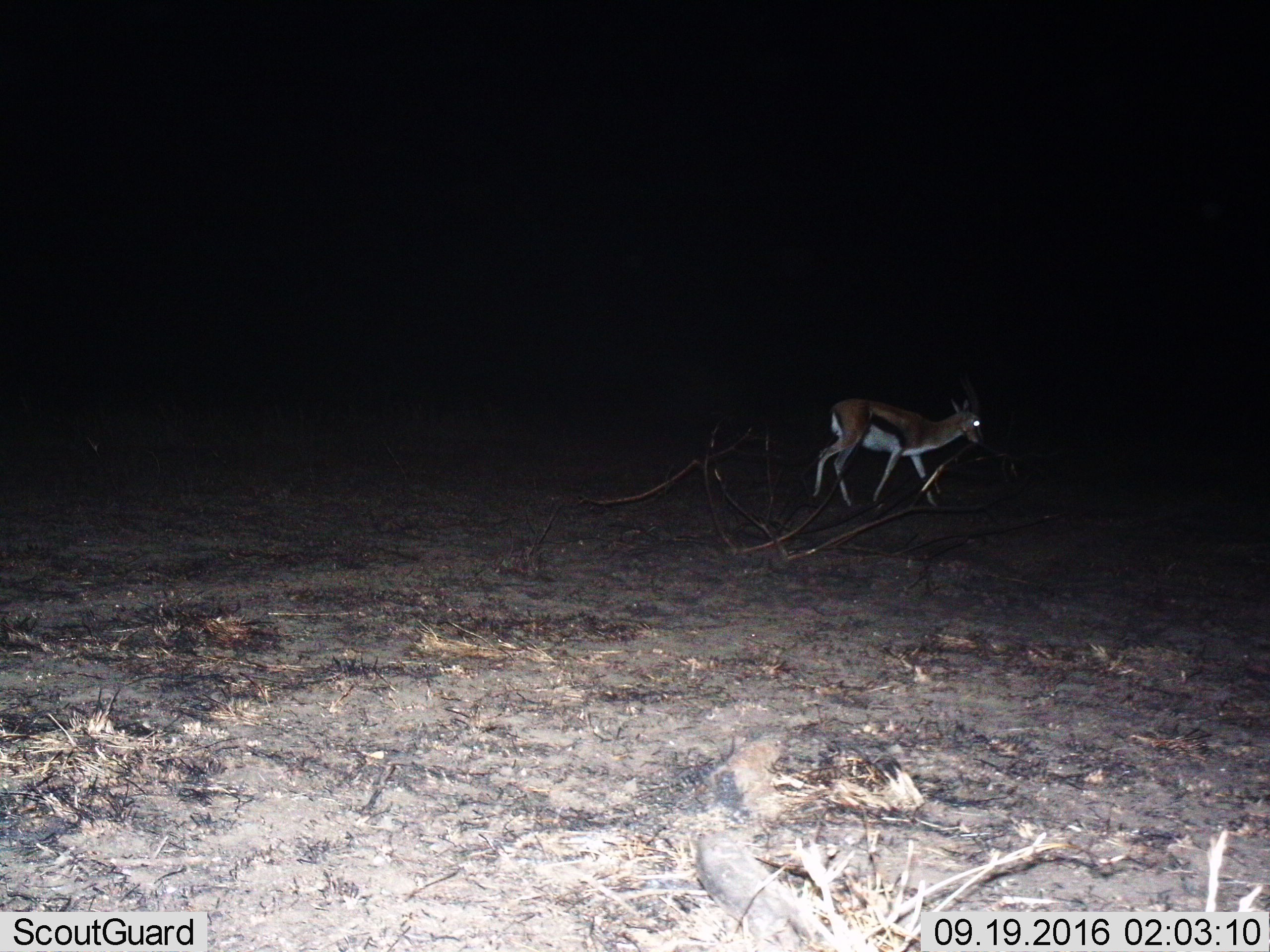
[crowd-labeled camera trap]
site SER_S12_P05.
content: unidentified animal